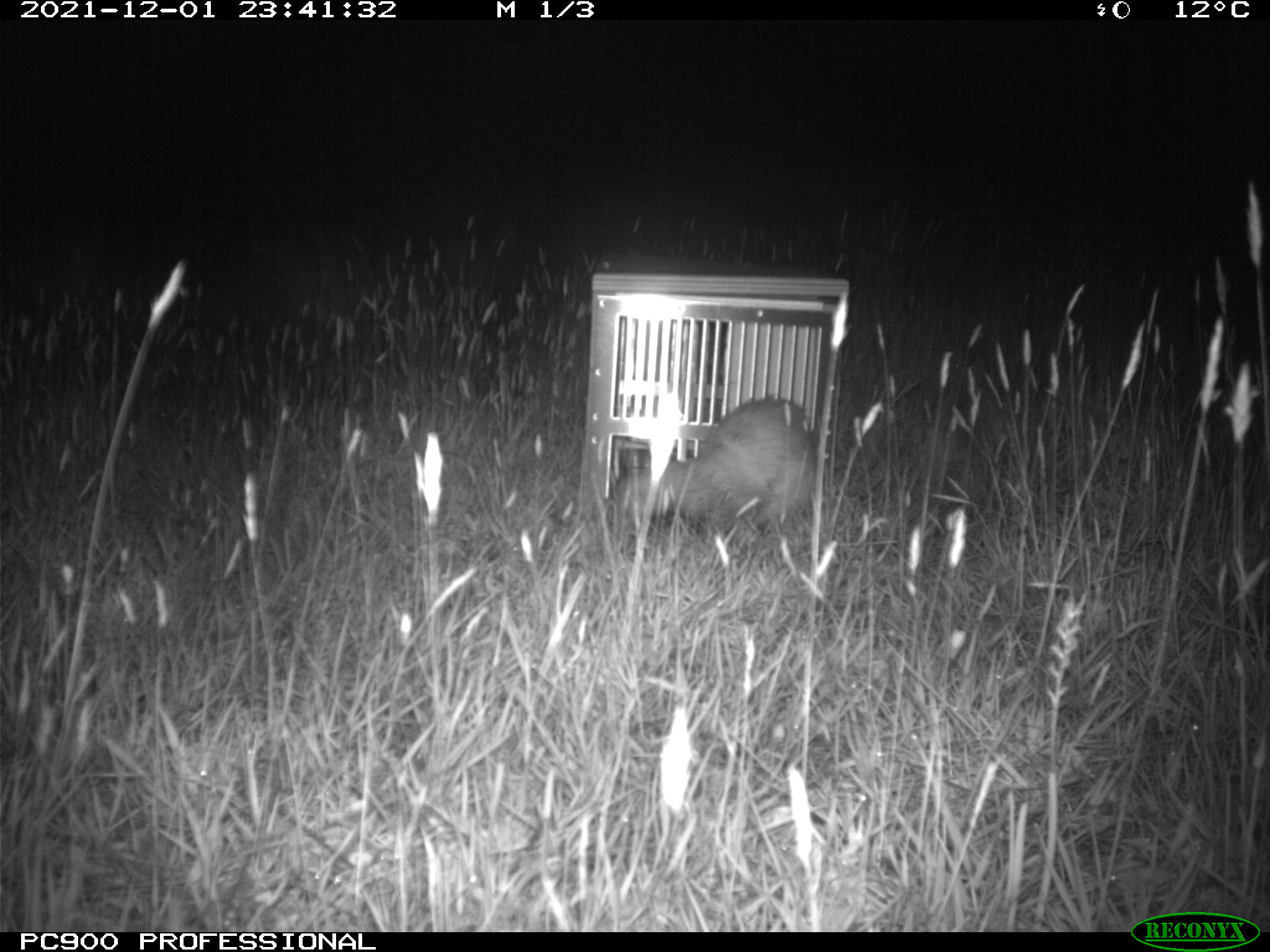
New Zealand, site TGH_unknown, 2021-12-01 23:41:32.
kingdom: Animalia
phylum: Chordata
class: Mammalia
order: Carnivora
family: Mustelidae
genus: Mustela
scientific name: Mustela furo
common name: ferret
Ferret (Mustela furo).